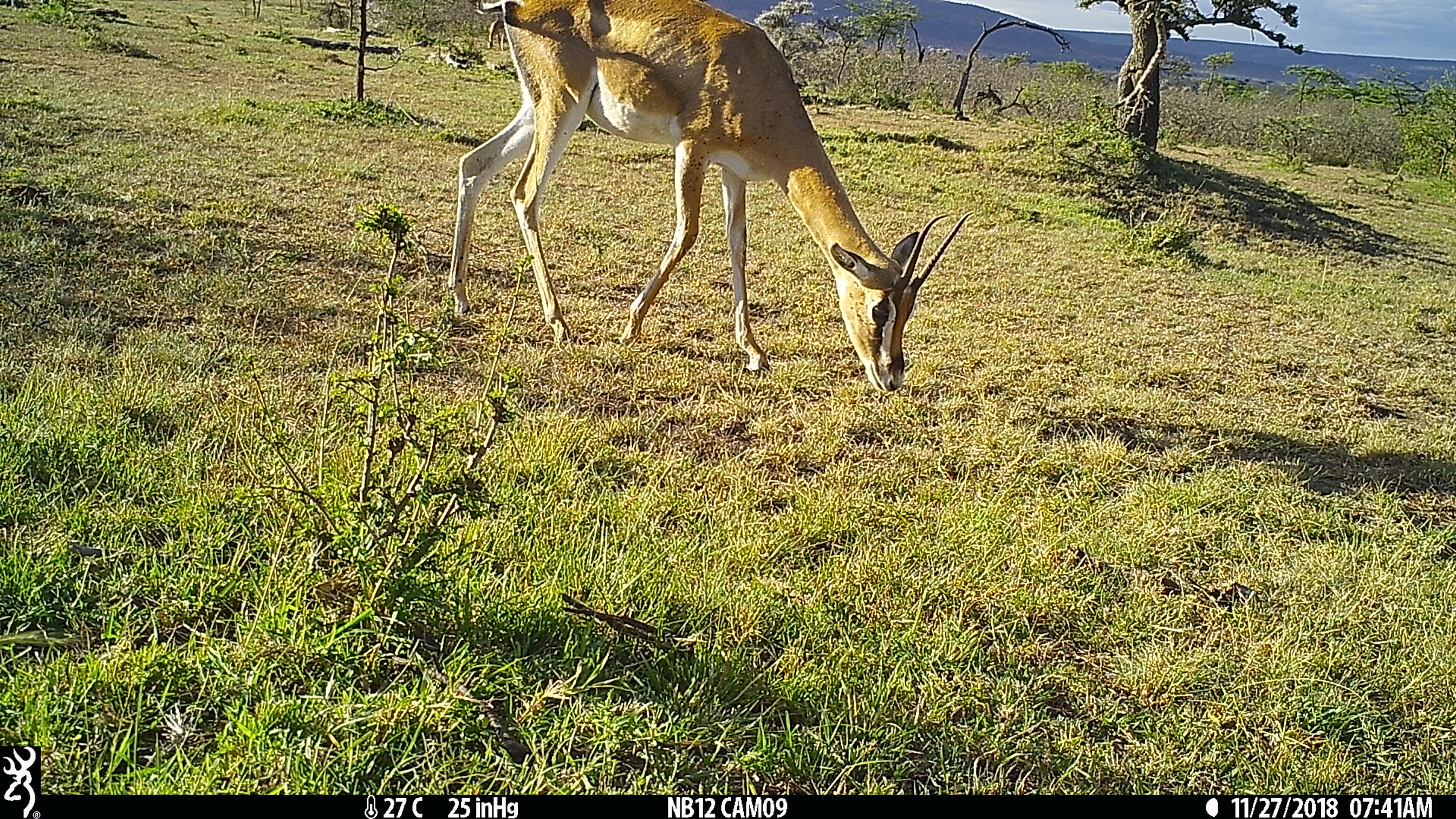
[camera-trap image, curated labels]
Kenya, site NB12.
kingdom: Animalia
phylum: Chordata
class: Mammalia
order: Artiodactyla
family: Bovidae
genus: Eudorcas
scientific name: Eudorcas thomsonii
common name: thomon's gazelle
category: gazelle thomsons